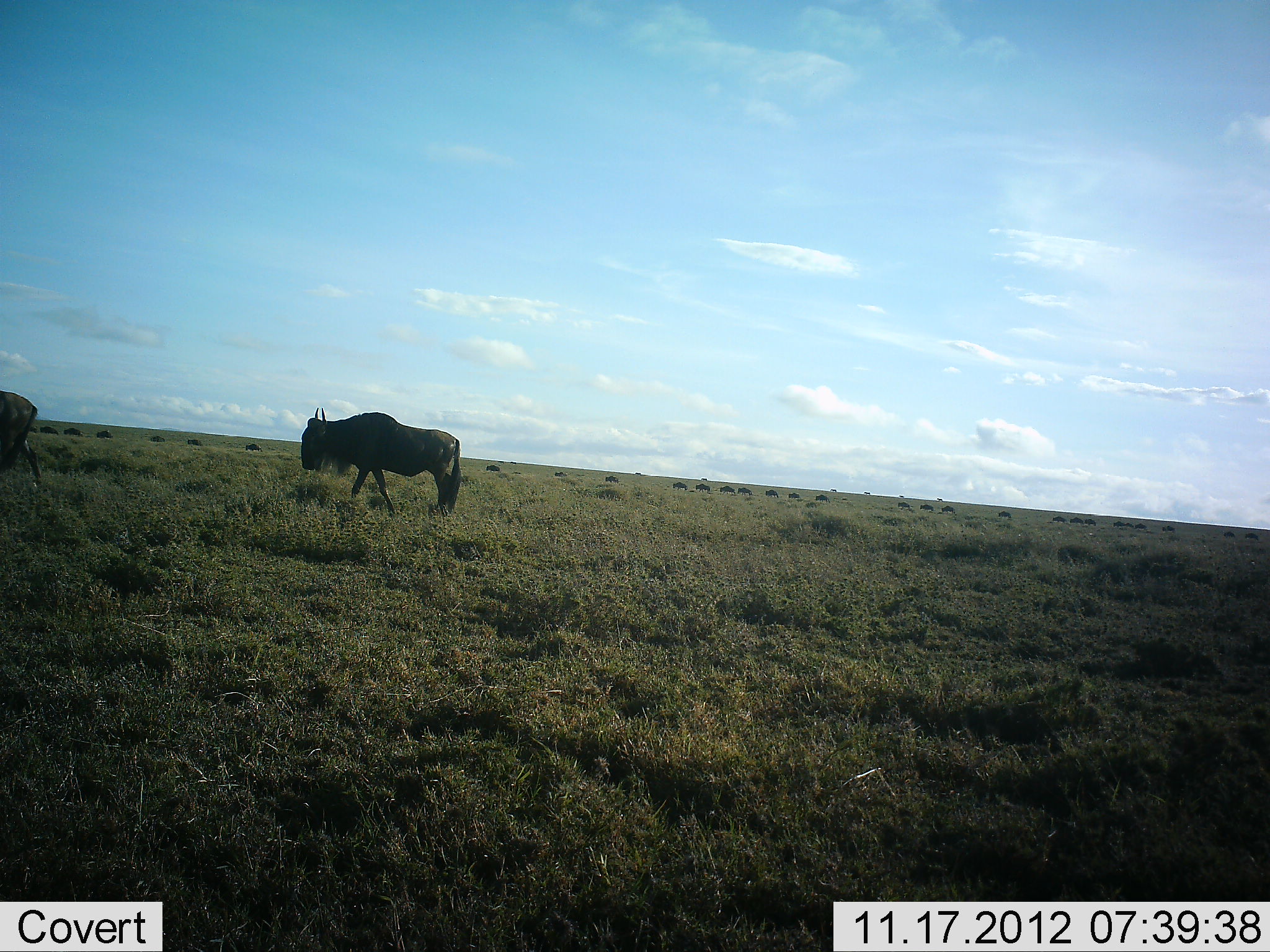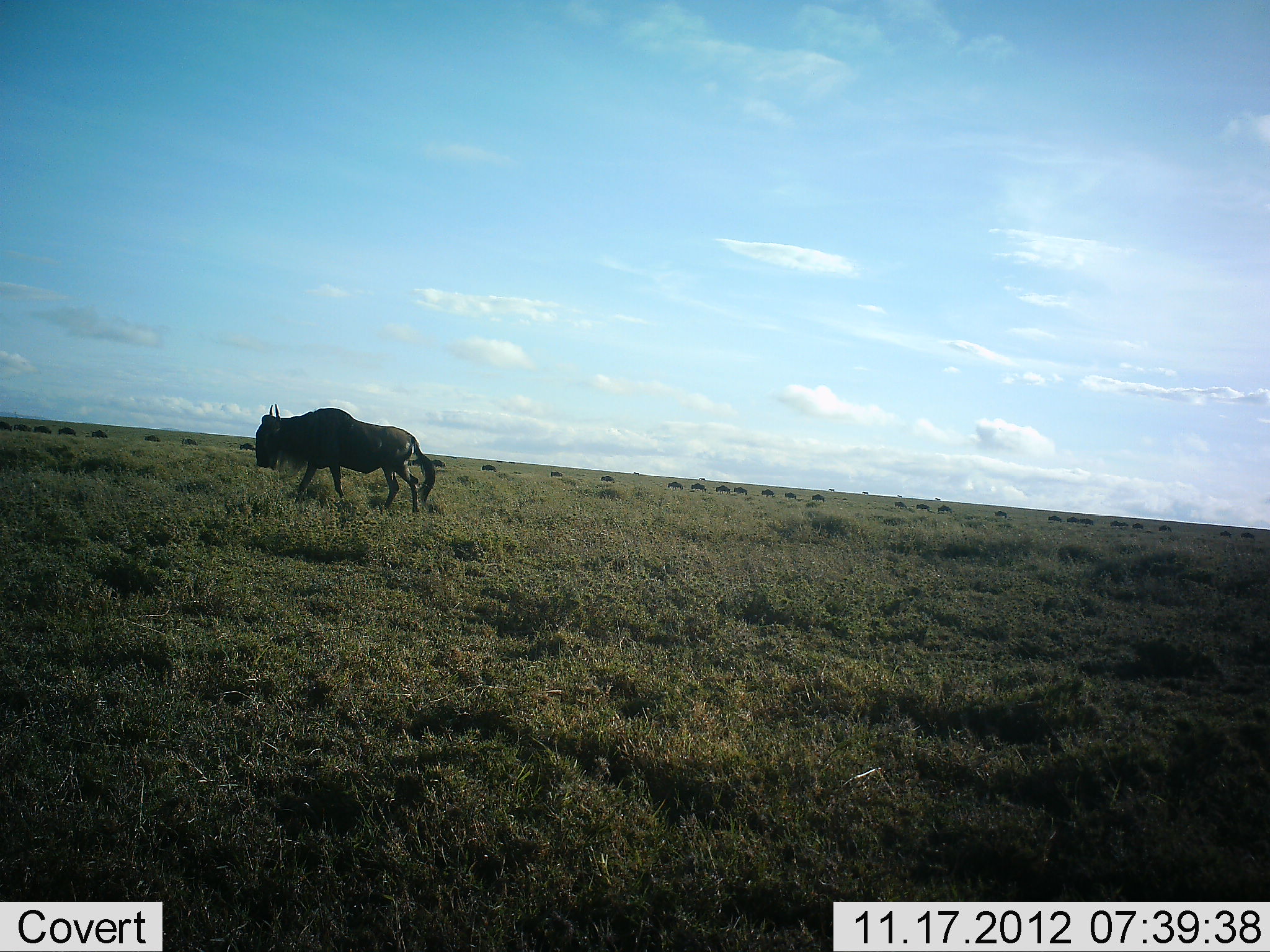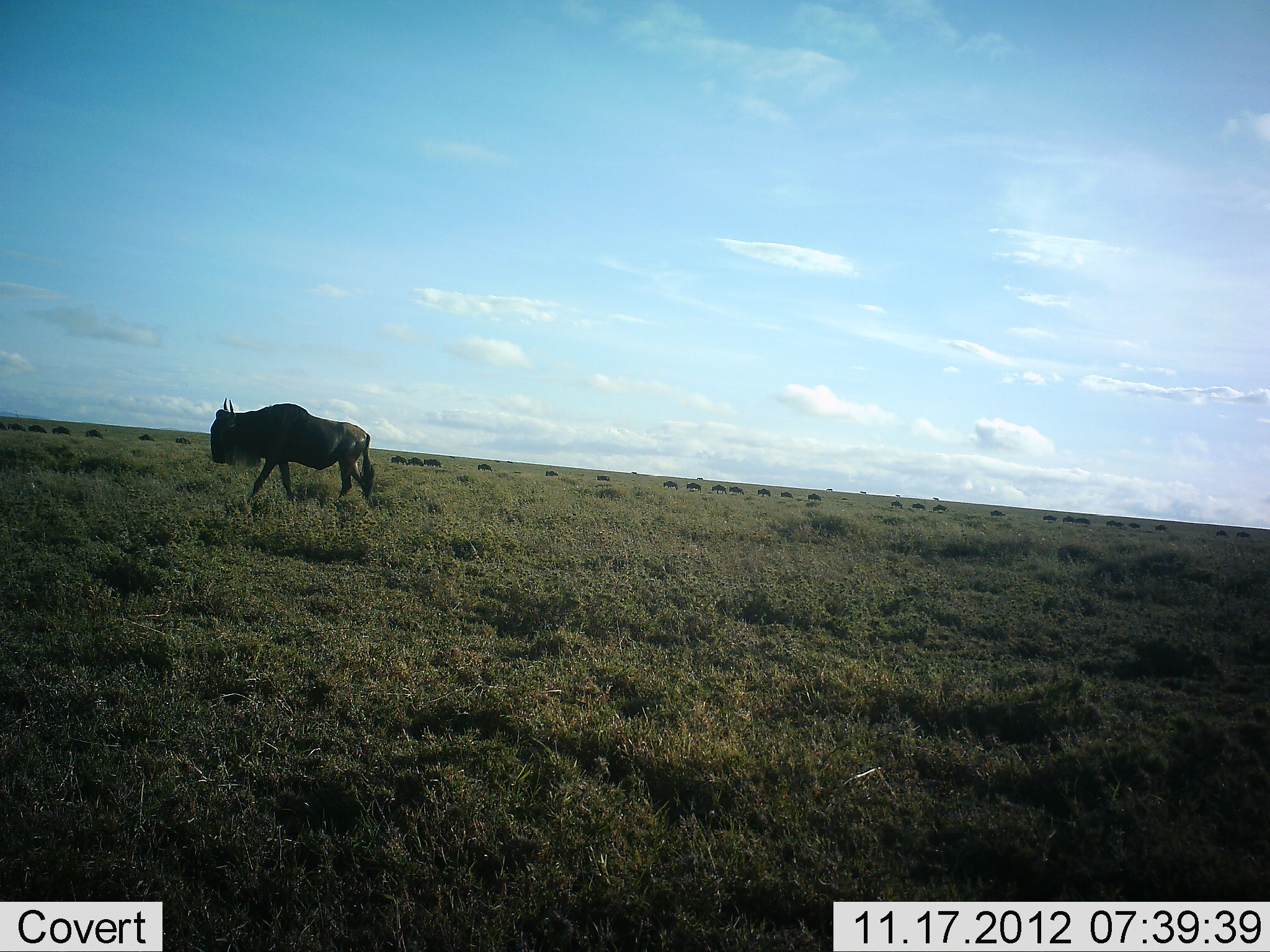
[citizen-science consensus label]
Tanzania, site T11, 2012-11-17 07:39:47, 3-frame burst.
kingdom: Animalia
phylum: Chordata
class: Mammalia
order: Artiodactyla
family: Bovidae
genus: Connochaetes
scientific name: Connochaetes taurinus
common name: blue wildebeest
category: wildebeest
Wildebeest (blue wildebeest) (Connochaetes taurinus), count 11-50. Behavior (volunteer vote fractions): standing 0%, resting 0%, moving 100%, interacting 0%. Young present (vote fraction): 0%. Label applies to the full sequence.